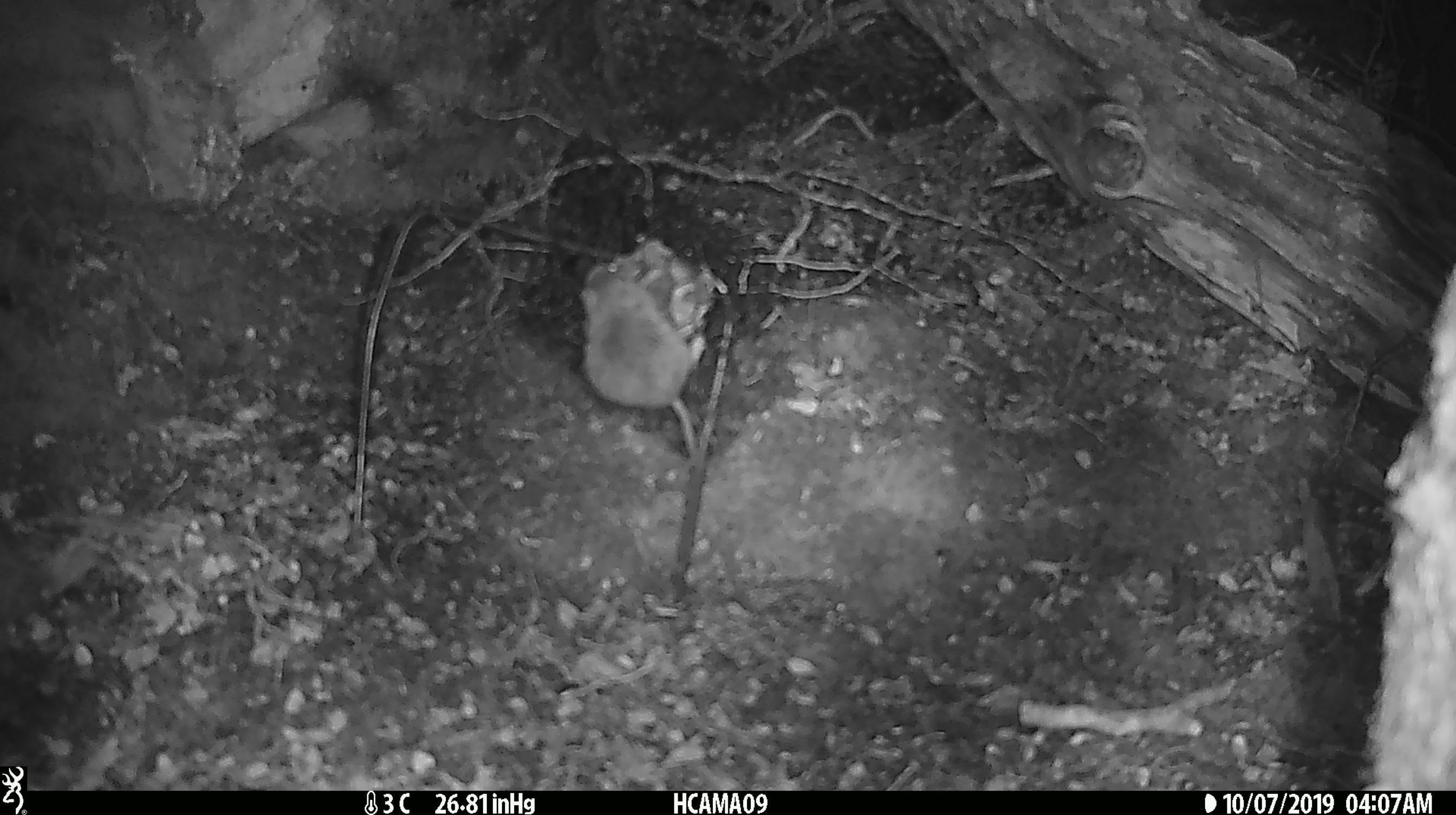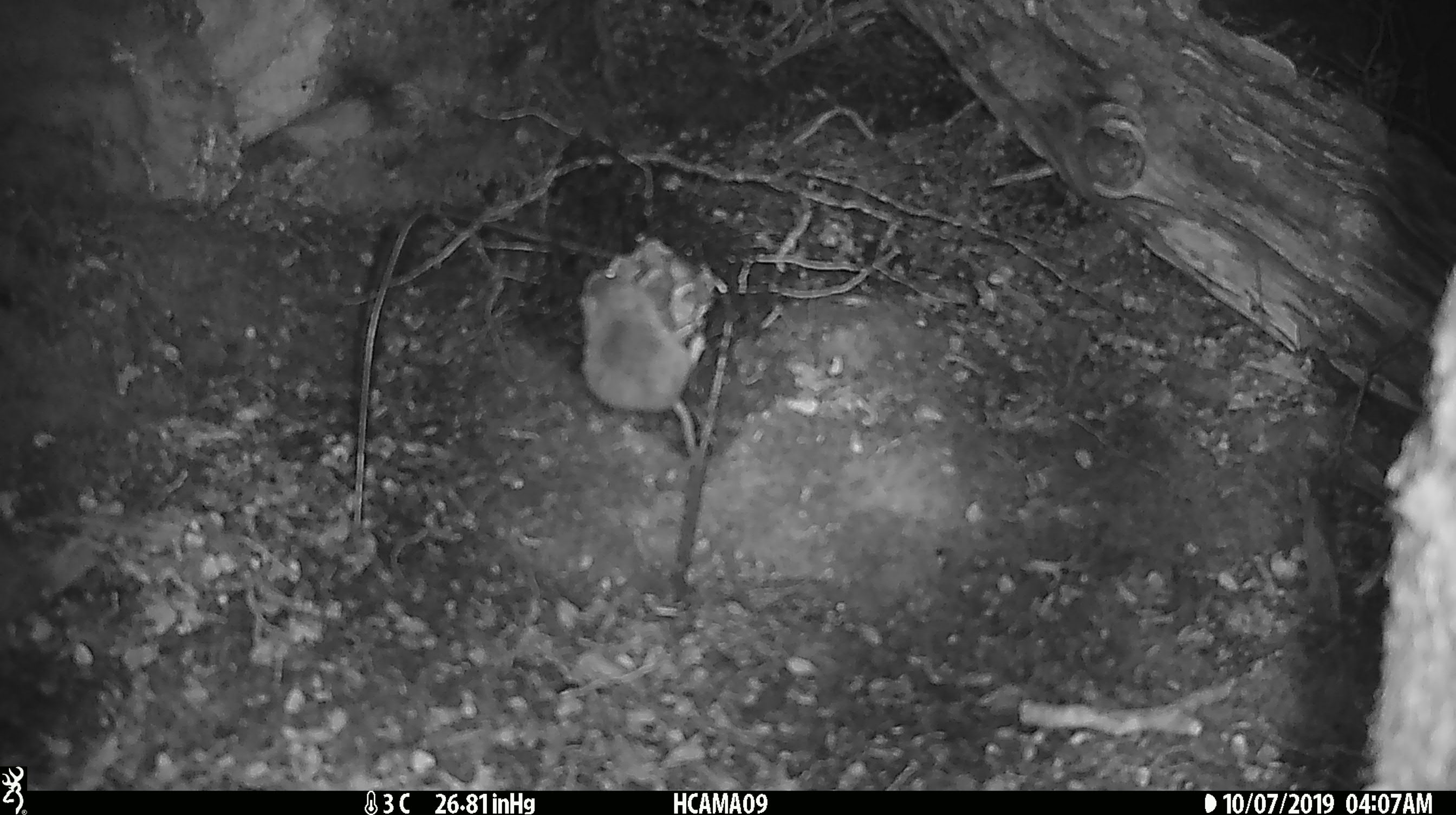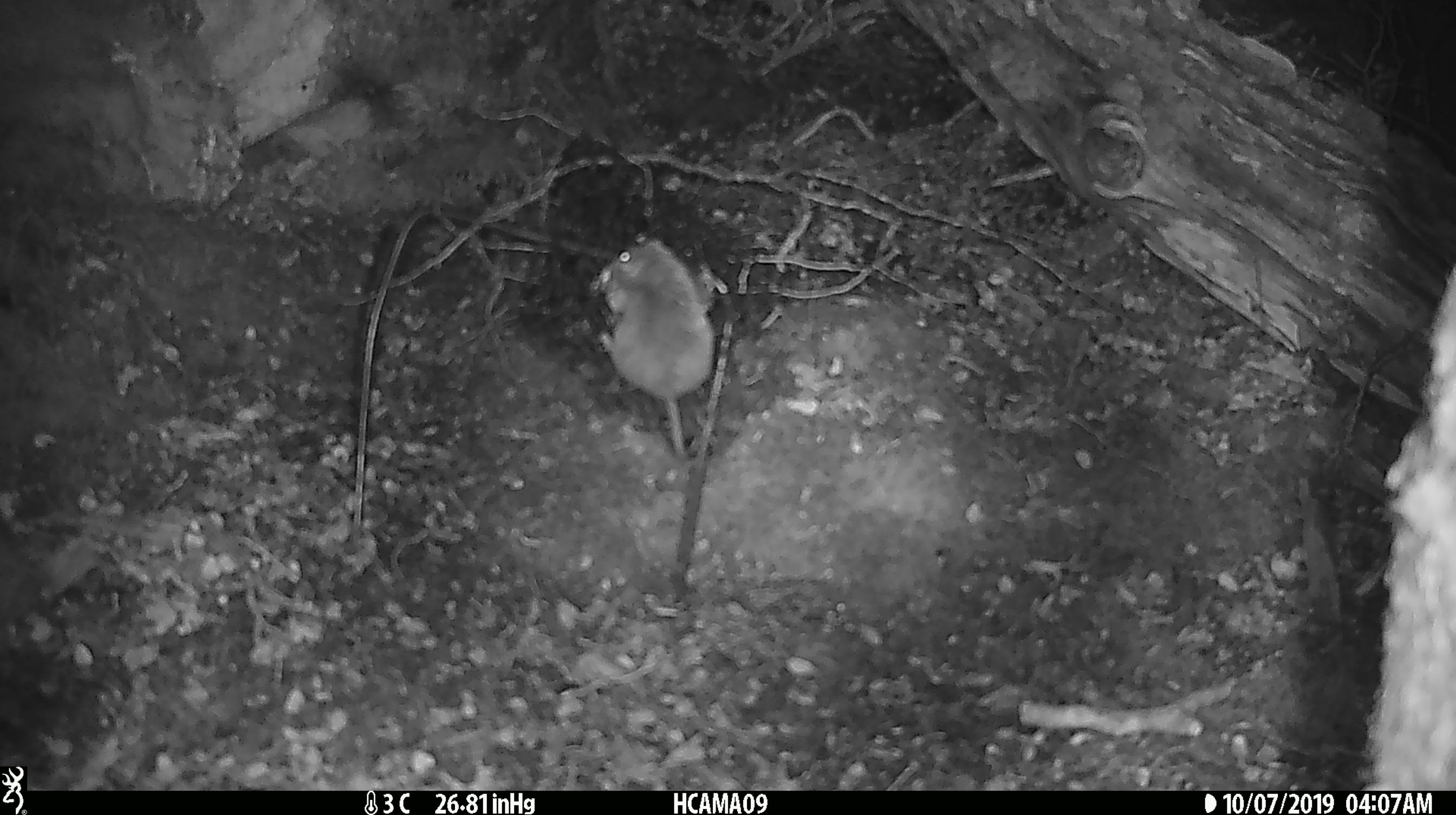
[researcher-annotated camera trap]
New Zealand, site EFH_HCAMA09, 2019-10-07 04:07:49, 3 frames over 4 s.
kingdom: Animalia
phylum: Chordata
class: Mammalia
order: Rodentia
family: Muridae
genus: Mus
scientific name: Mus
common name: mouse